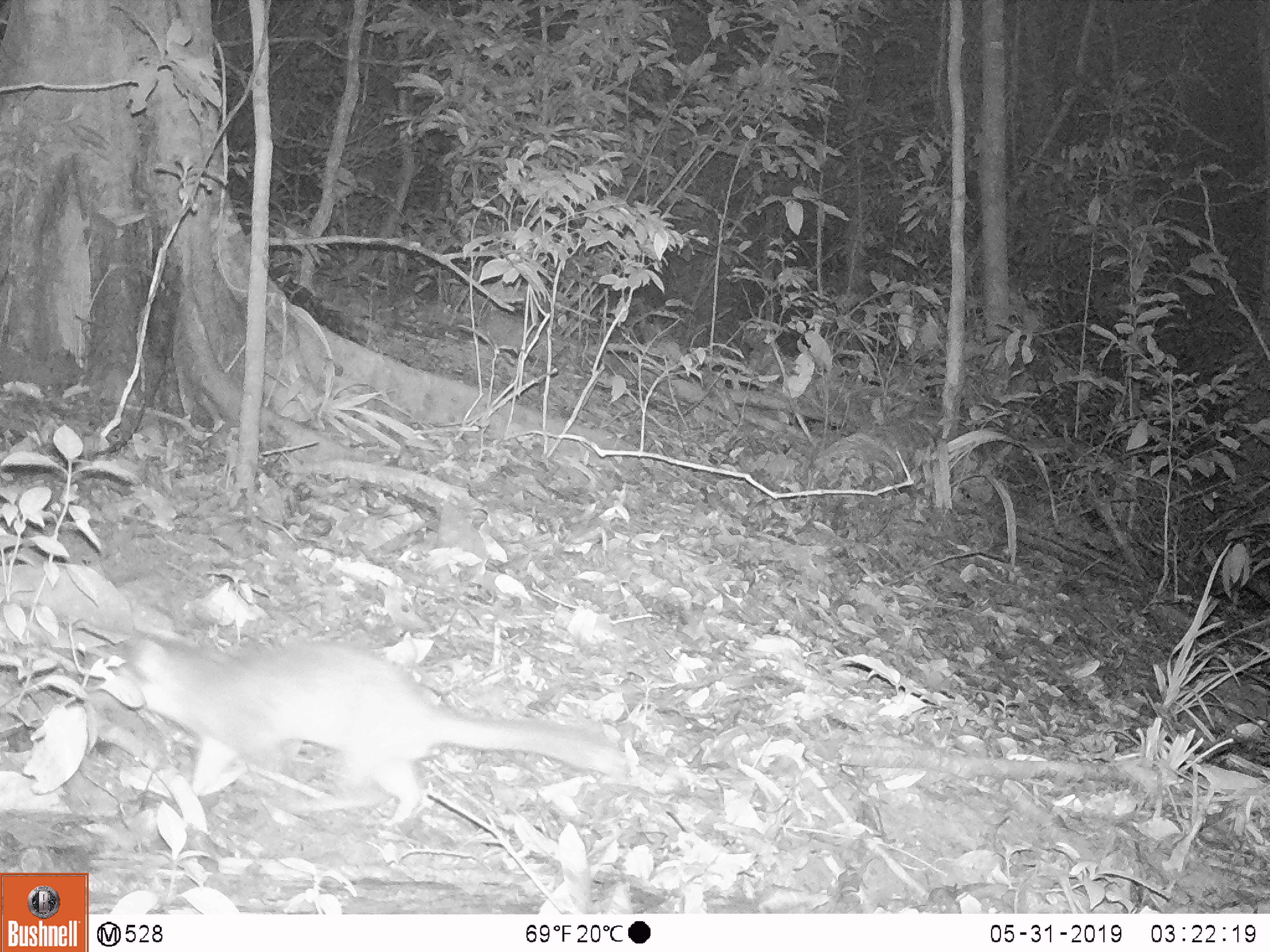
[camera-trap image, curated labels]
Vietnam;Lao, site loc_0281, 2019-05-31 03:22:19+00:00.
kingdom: Animalia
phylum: Chordata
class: Mammalia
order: Carnivora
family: Mustelidae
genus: Melogale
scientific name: Melogale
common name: ferret badger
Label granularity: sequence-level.